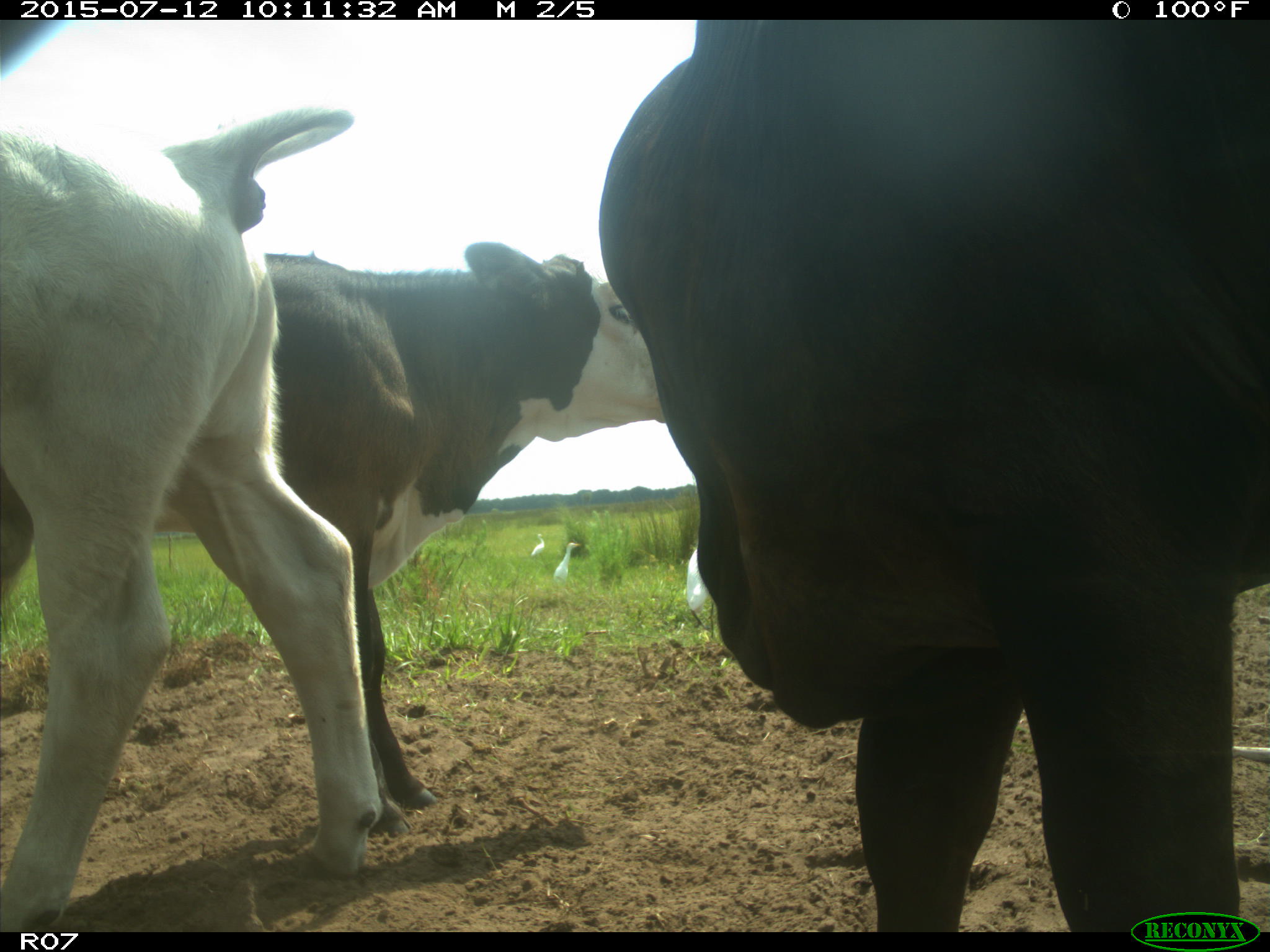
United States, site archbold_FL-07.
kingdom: Animalia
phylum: Chordata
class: Mammalia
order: Artiodactyla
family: Bovidae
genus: Bos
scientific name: Bos taurus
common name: domestic cow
Bos taurus (domestic cow).